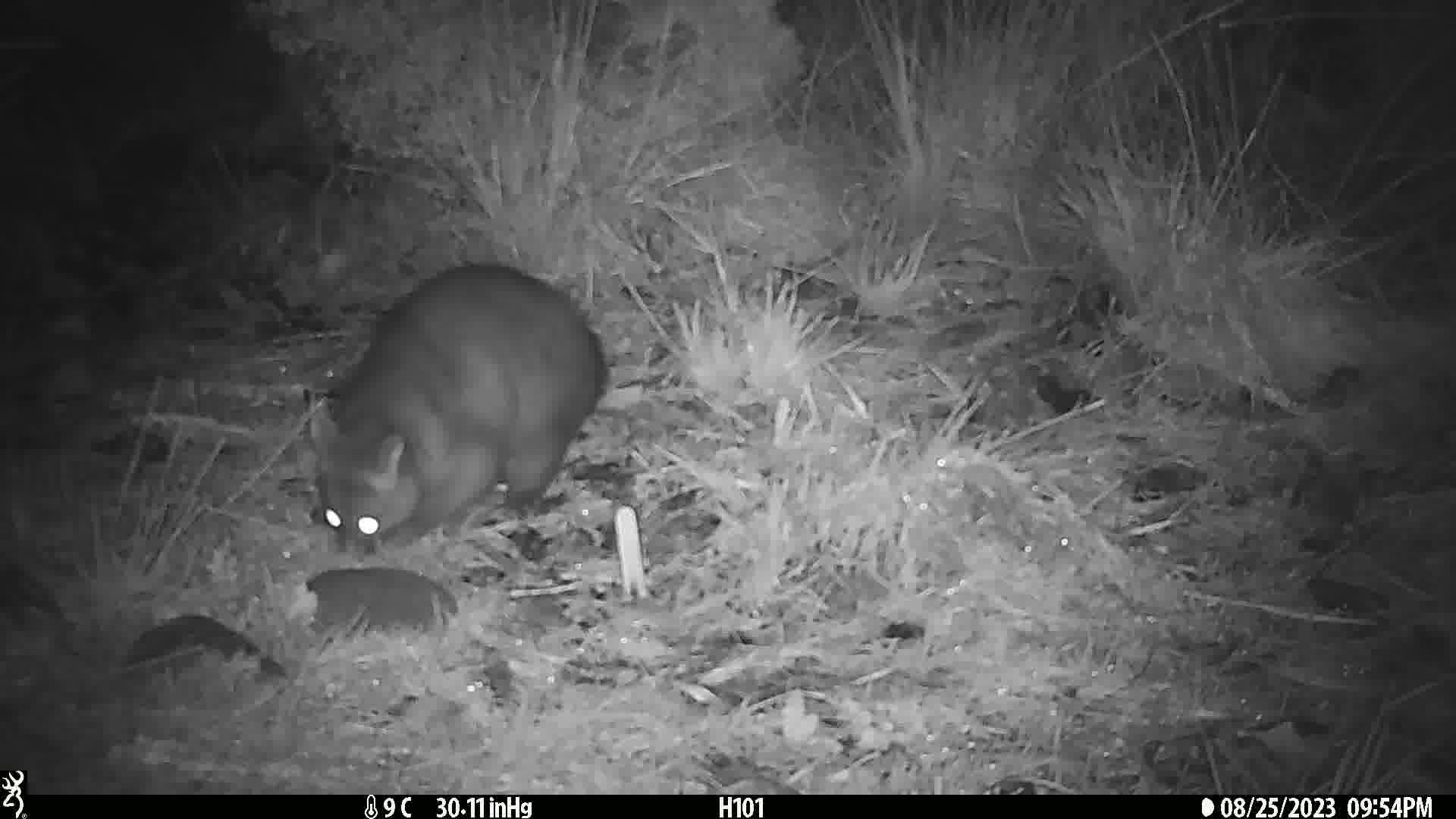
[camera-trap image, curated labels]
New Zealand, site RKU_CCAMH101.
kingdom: Animalia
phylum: Chordata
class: Mammalia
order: Diprotodontia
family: Phalangeridae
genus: Trichosurus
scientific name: Trichosurus vulpecula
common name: common brushtail possum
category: possum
Possum (common brushtail possum) (Trichosurus vulpecula).